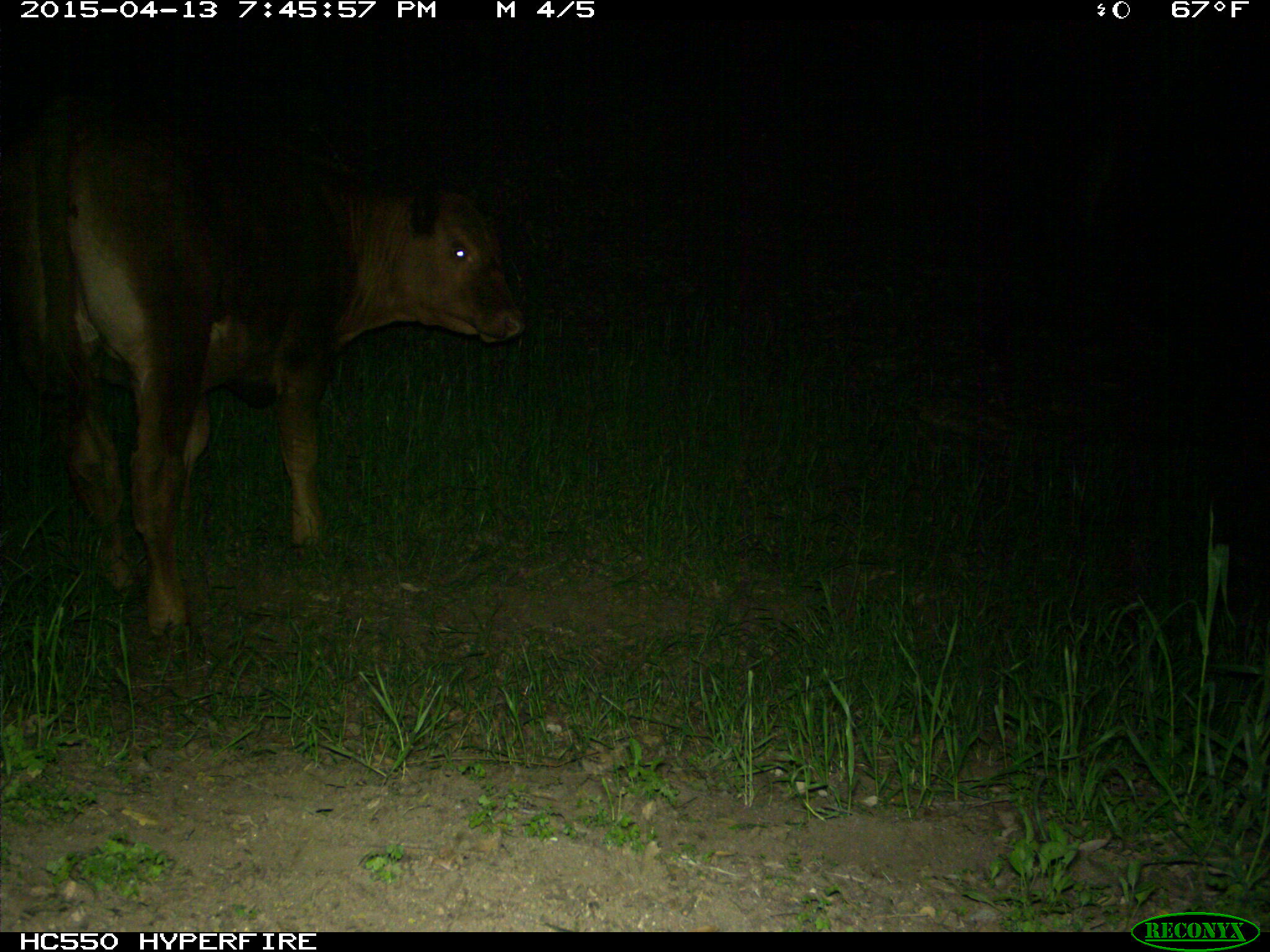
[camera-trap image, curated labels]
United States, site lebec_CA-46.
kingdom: Animalia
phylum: Chordata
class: Mammalia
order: Artiodactyla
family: Bovidae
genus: Bos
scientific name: Bos taurus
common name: domestic cow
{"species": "Bos taurus (domestic cow)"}